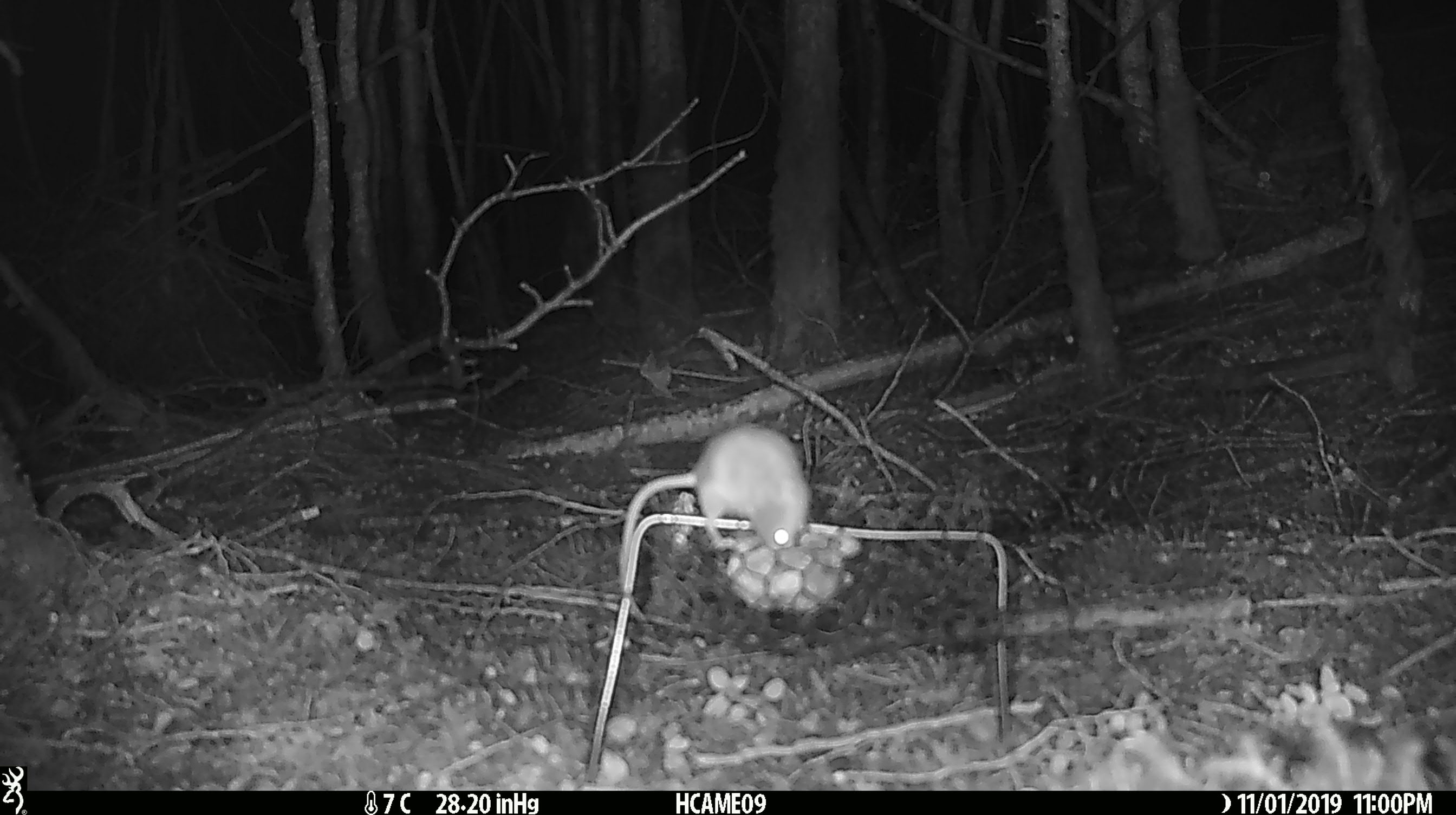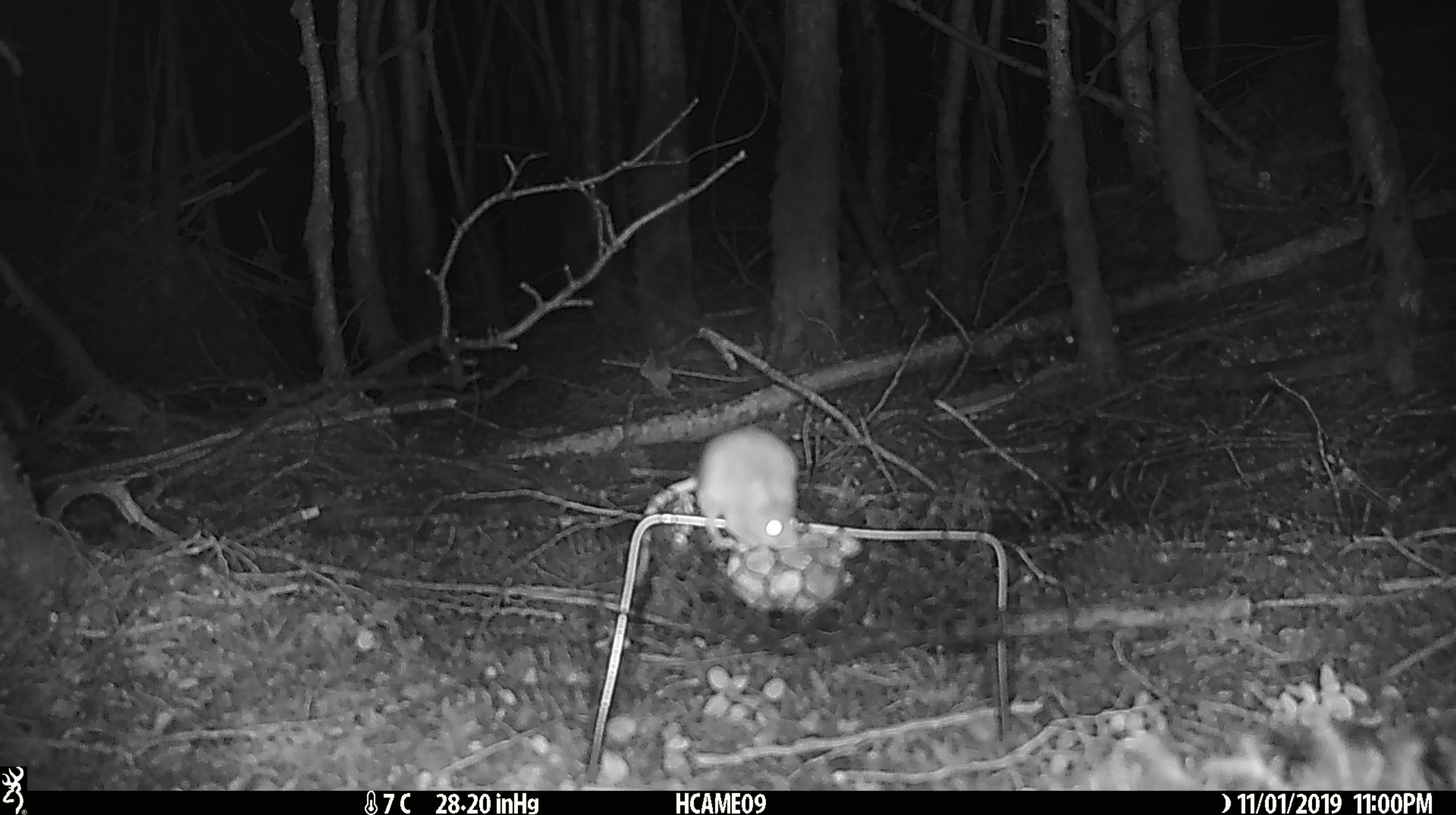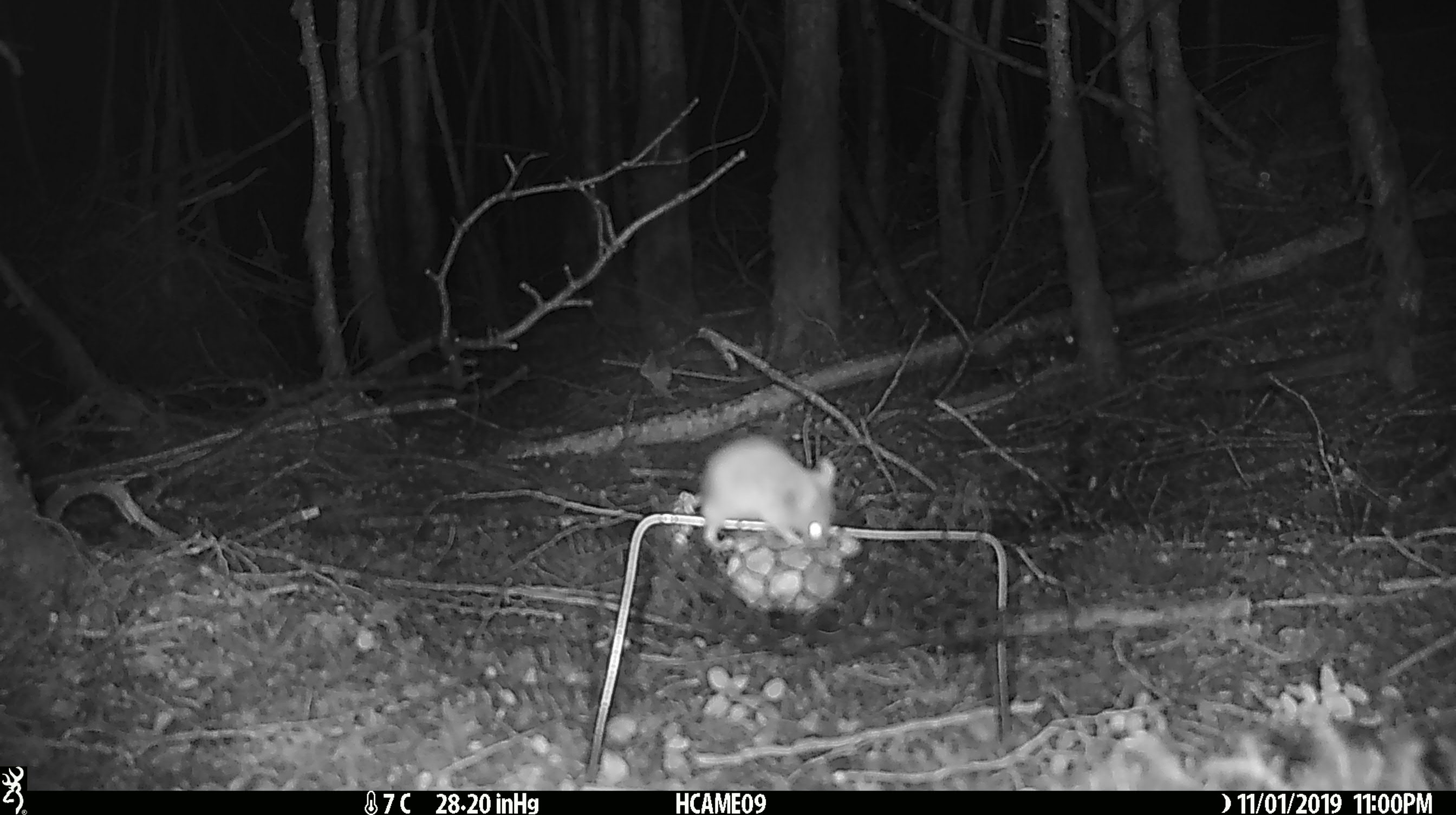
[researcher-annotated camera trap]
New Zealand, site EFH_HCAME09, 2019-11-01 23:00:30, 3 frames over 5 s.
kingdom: Animalia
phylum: Chordata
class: Mammalia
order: Rodentia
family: Muridae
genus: Mus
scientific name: Mus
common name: mouse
Mouse (Mus).